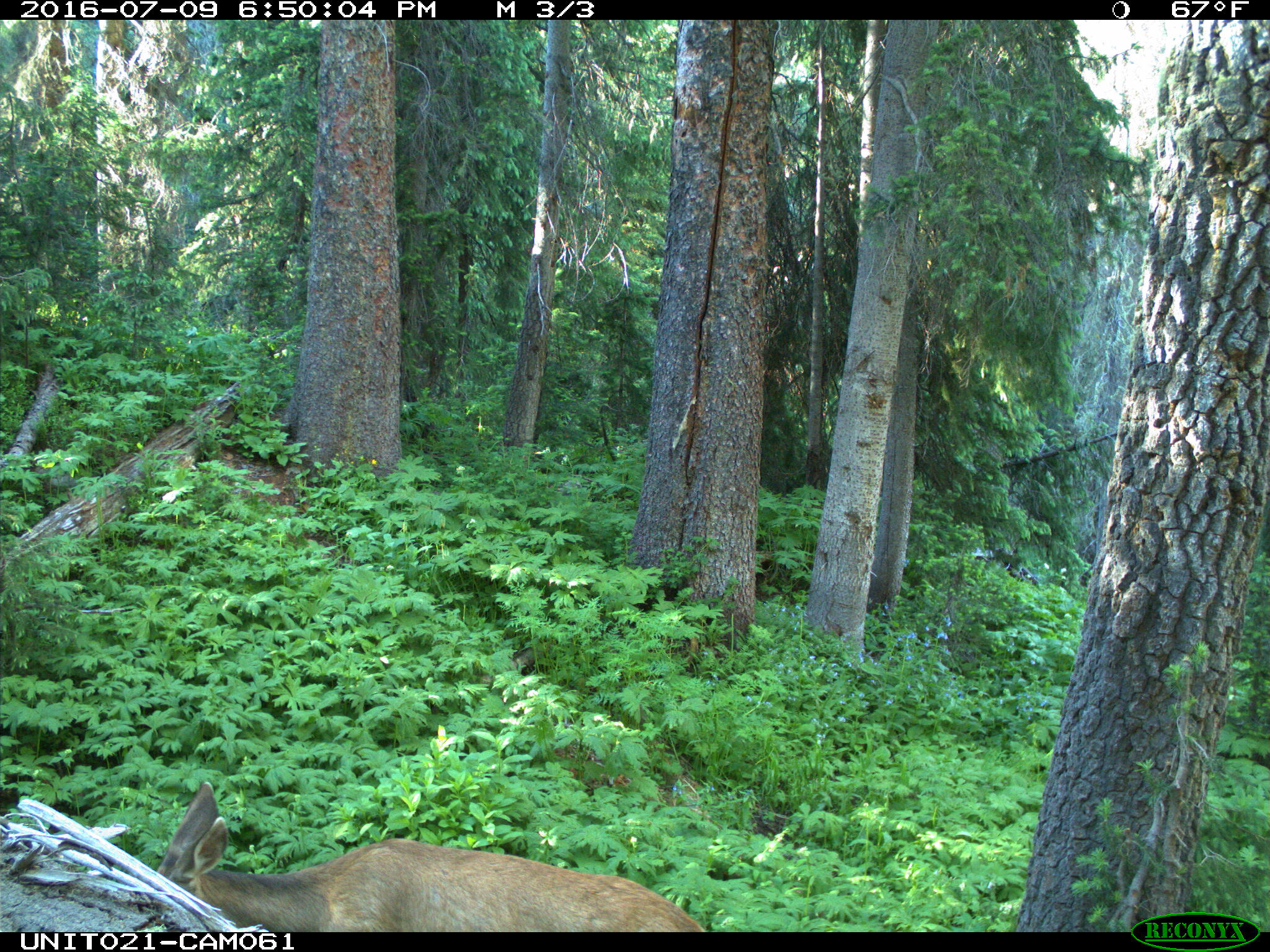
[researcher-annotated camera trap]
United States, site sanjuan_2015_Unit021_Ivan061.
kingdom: Animalia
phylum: Chordata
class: Mammalia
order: Artiodactyla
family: Cervidae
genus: Odocoileus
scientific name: Odocoileus hemionus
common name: mule deer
Odocoileus hemionus (mule deer).